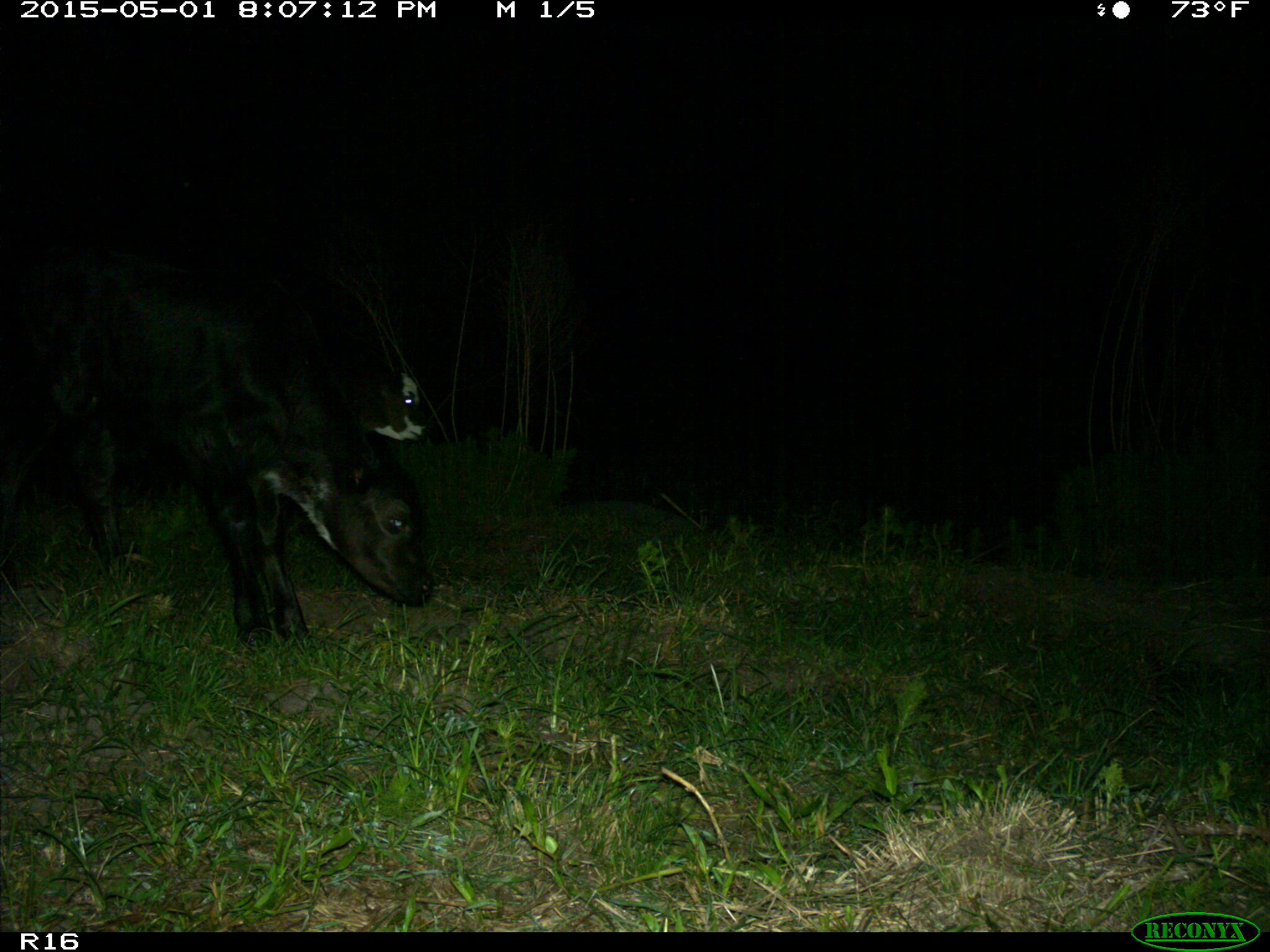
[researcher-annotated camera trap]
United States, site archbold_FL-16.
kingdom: Animalia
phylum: Chordata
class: Mammalia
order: Artiodactyla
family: Bovidae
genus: Bos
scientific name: Bos taurus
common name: domestic cow